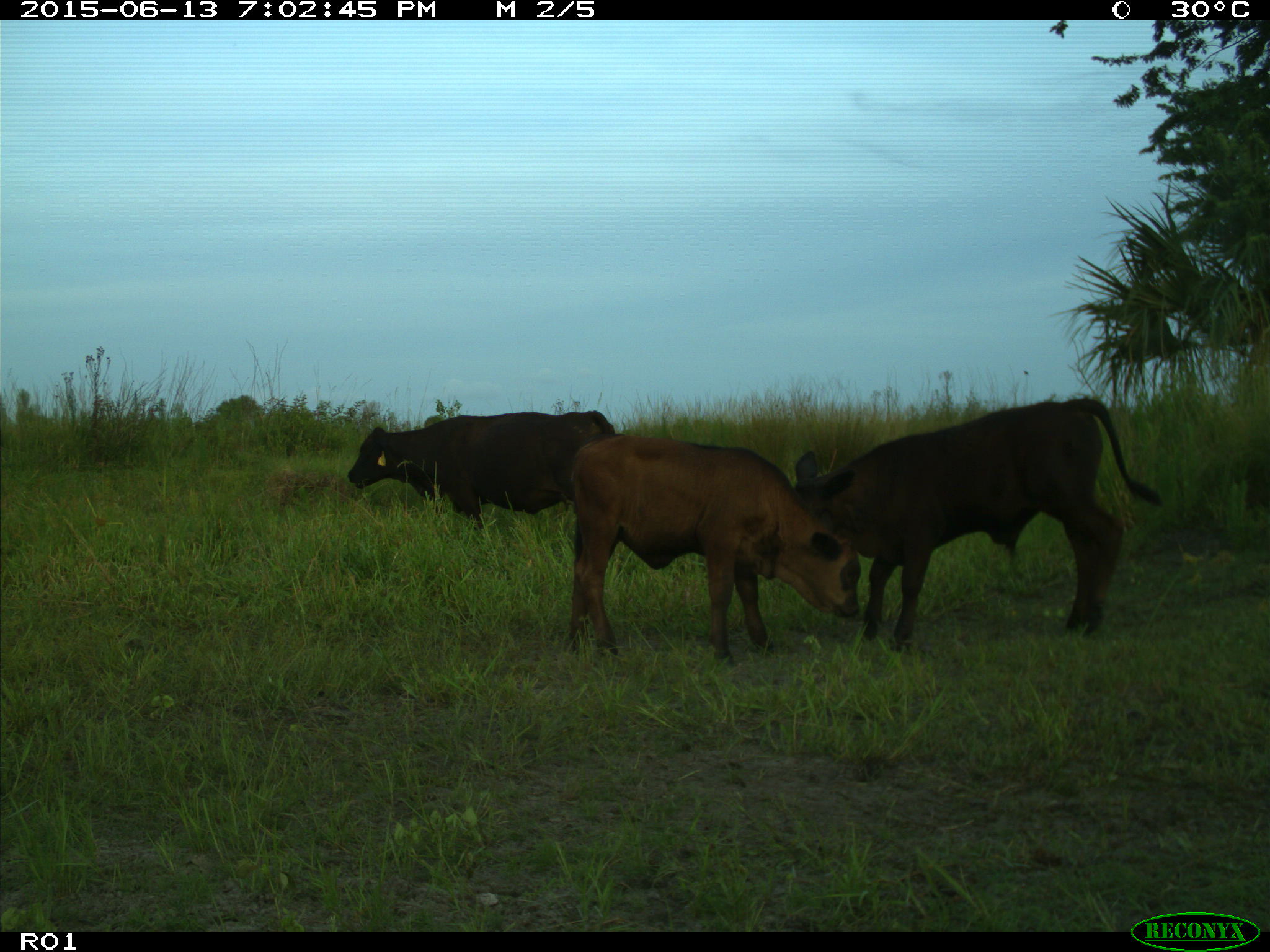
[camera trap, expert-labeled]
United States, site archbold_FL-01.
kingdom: Animalia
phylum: Chordata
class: Mammalia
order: Artiodactyla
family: Bovidae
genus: Bos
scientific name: Bos taurus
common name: domestic cow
Bos taurus (domestic cow).